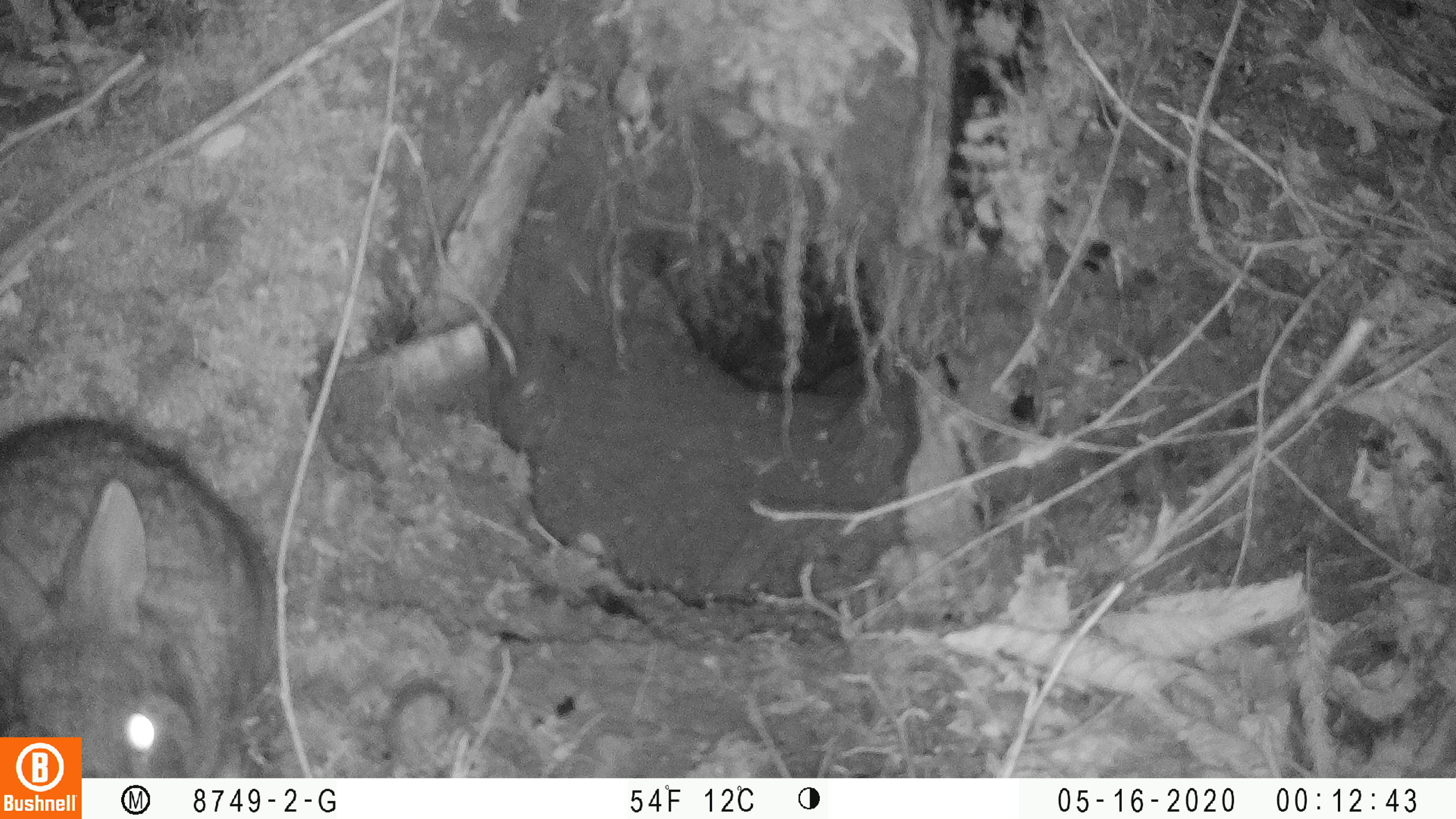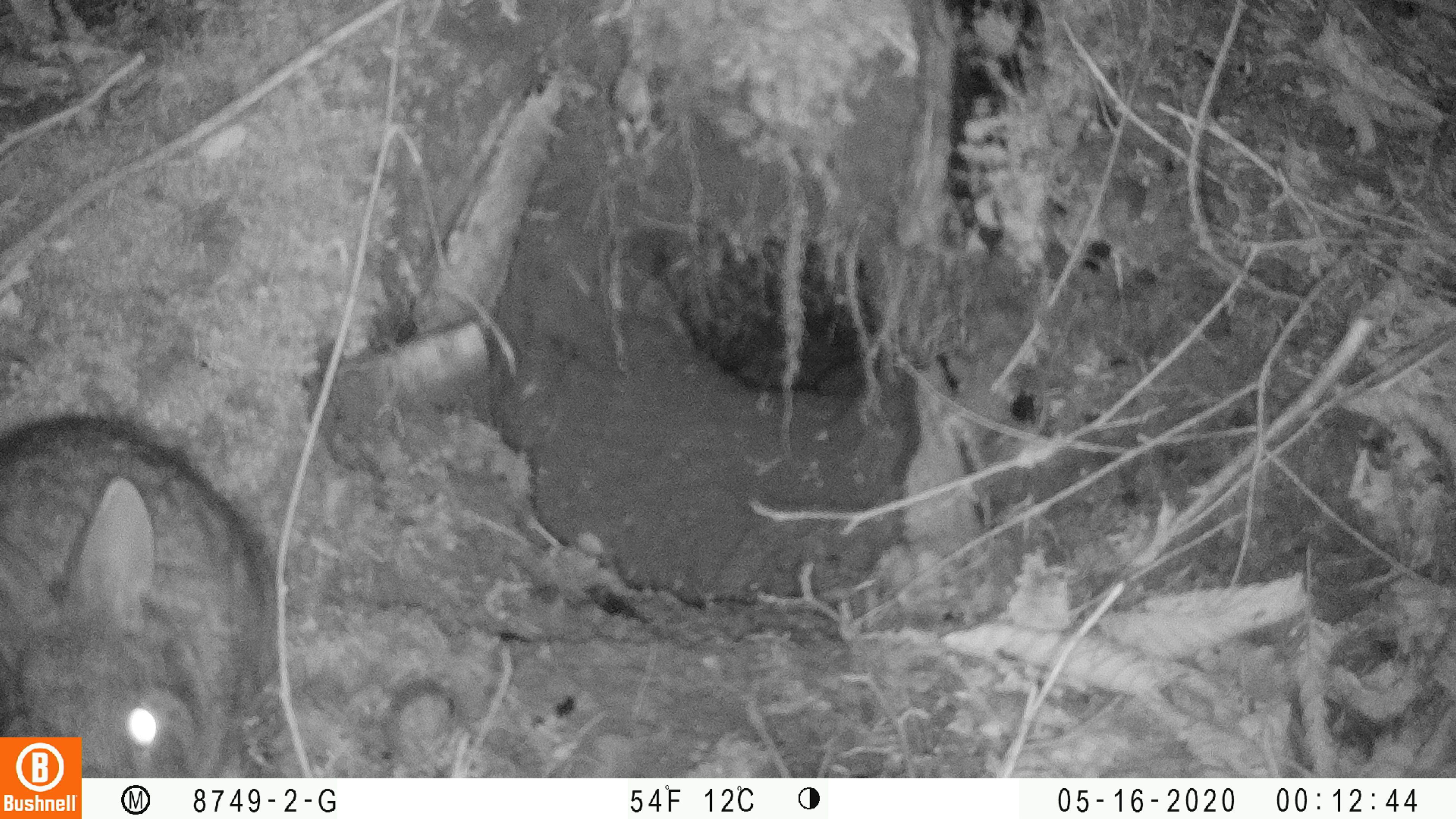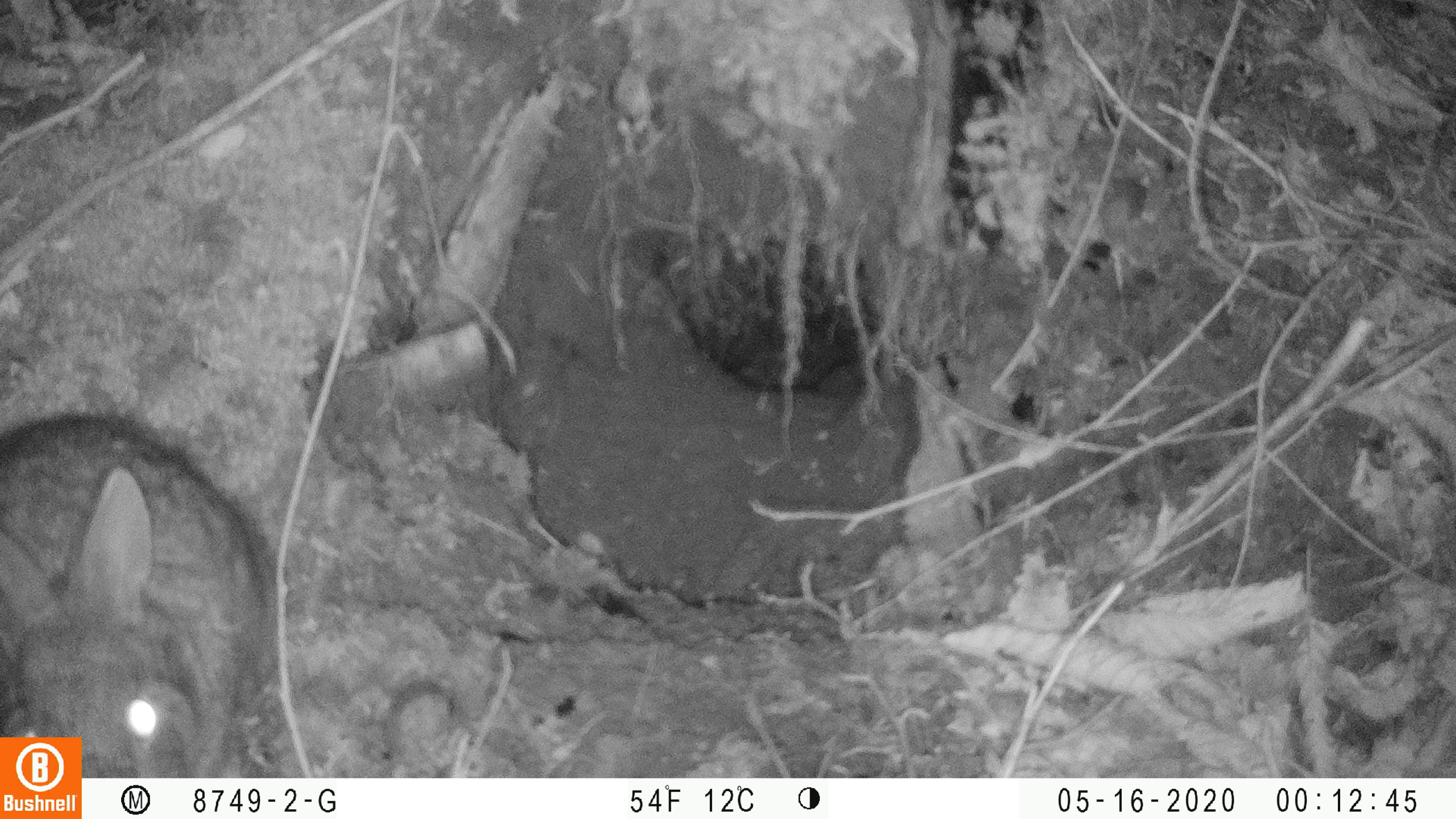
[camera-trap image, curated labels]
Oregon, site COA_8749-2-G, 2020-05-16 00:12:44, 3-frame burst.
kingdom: Animalia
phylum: Chordata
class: Mammalia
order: Lagomorpha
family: Leporidae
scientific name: Leporidae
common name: hares and rabbits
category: leporidae family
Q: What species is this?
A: Leporidae family (hares and rabbits) (Leporidae).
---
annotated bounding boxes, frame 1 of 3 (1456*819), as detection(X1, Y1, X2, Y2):
leporidae family: detection(1, 412, 289, 732)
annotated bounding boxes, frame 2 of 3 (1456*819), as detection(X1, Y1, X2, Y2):
leporidae family: detection(0, 410, 273, 732)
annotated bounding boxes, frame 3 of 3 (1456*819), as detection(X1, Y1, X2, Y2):
leporidae family: detection(2, 408, 267, 730)